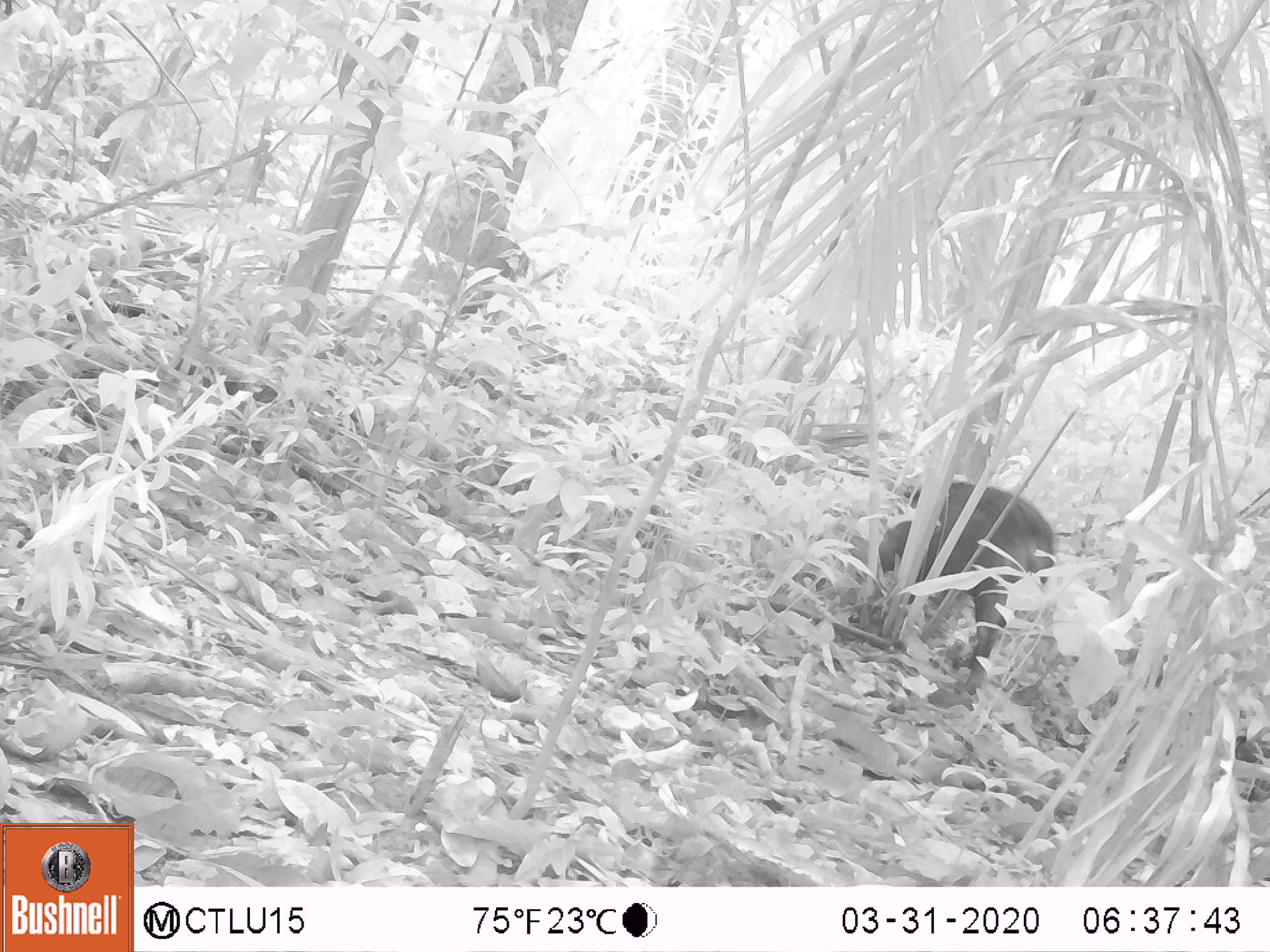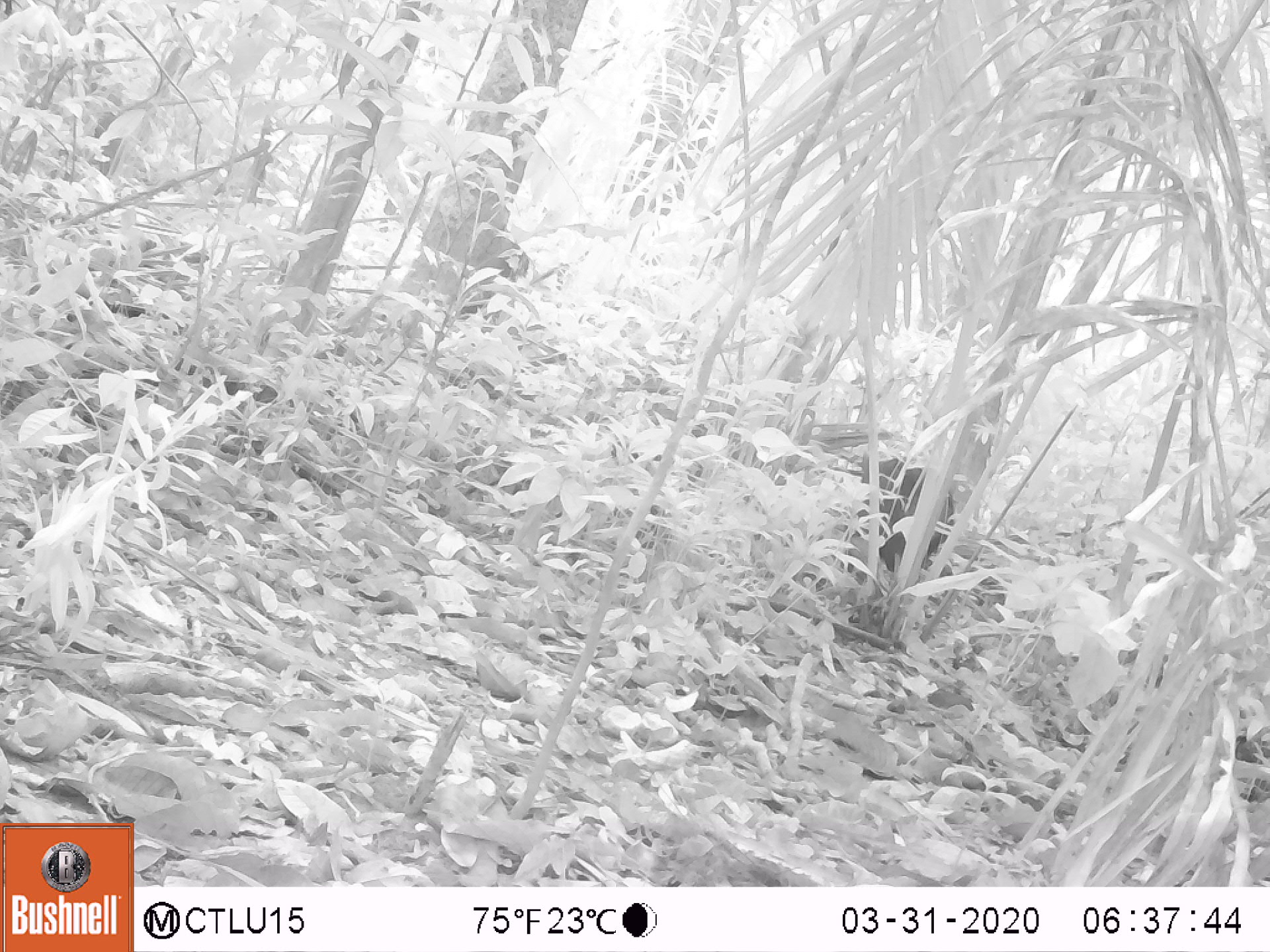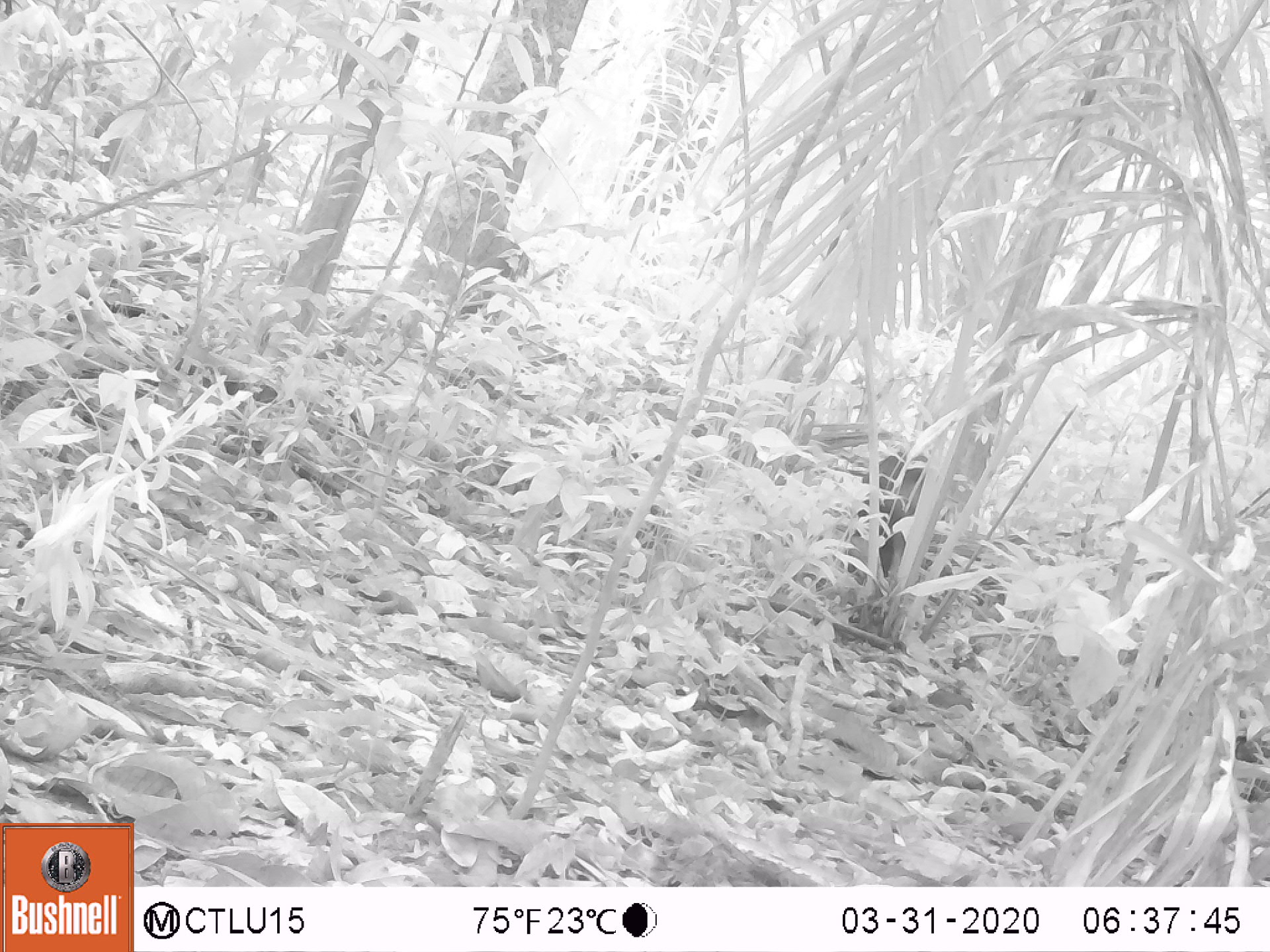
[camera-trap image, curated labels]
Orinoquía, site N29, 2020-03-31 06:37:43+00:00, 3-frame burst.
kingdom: Animalia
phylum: Chordata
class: Mammalia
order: Artiodactyla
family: Tayassuidae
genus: Pecari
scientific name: Pecari tajacu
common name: collared peccary